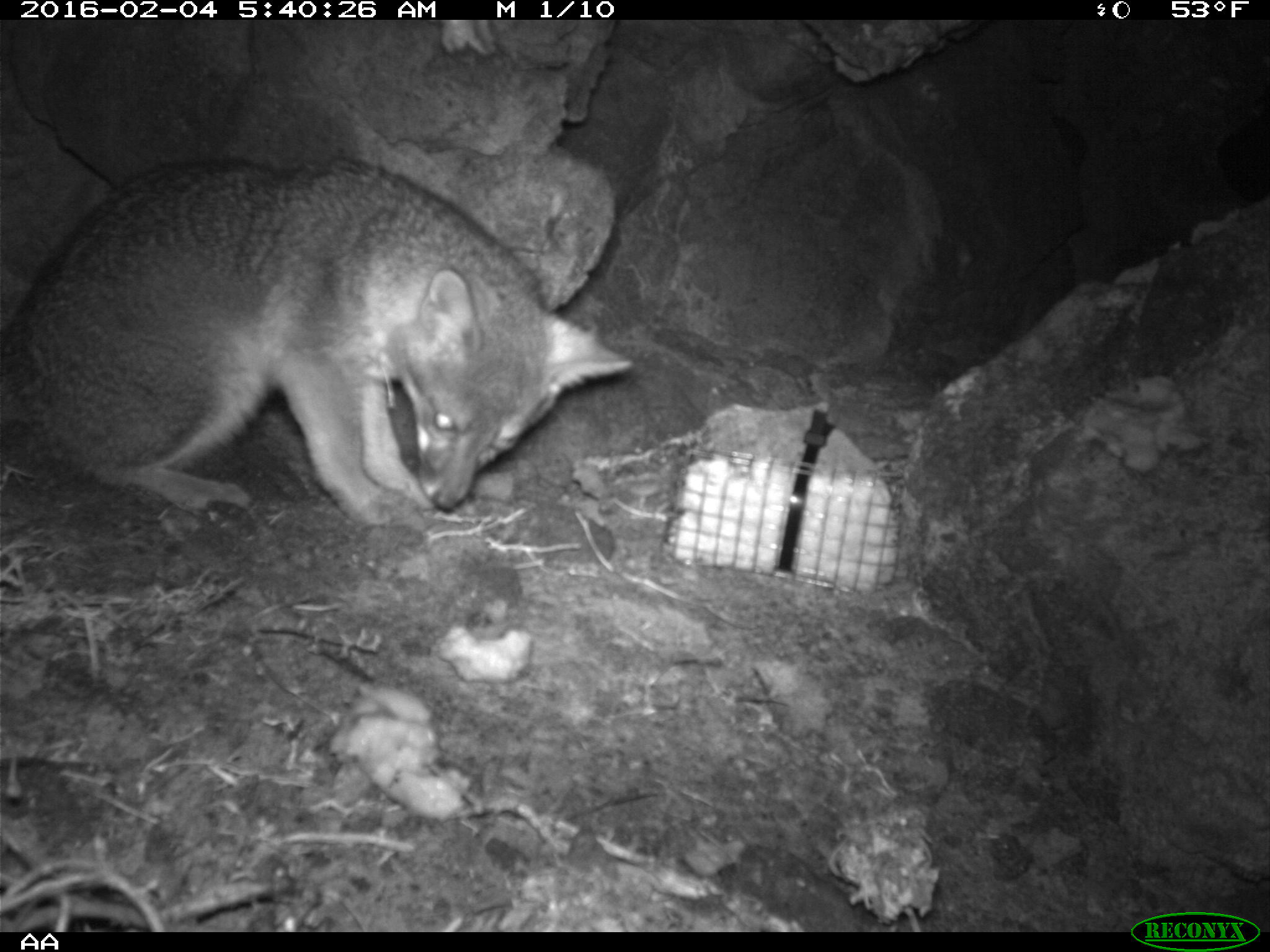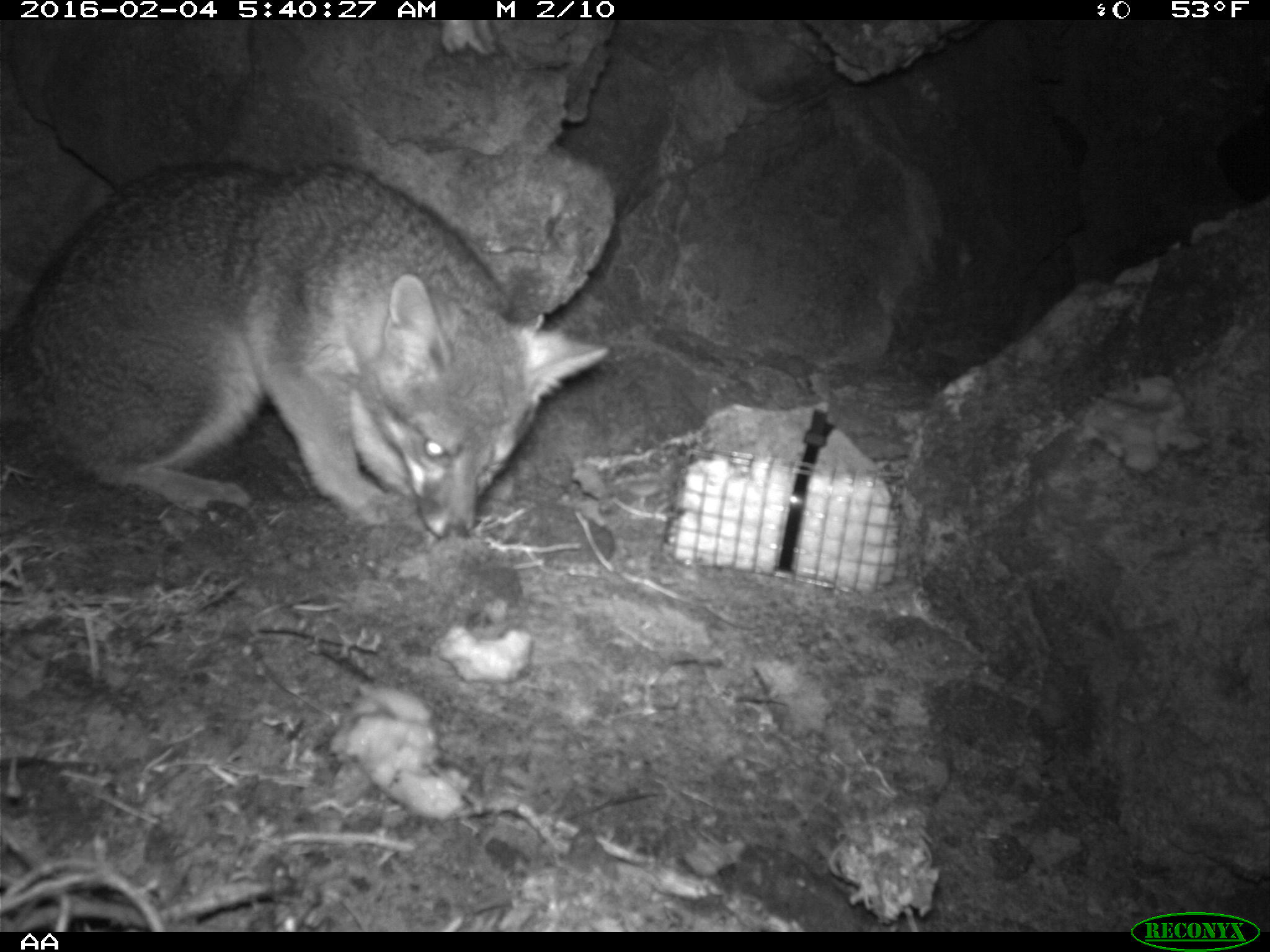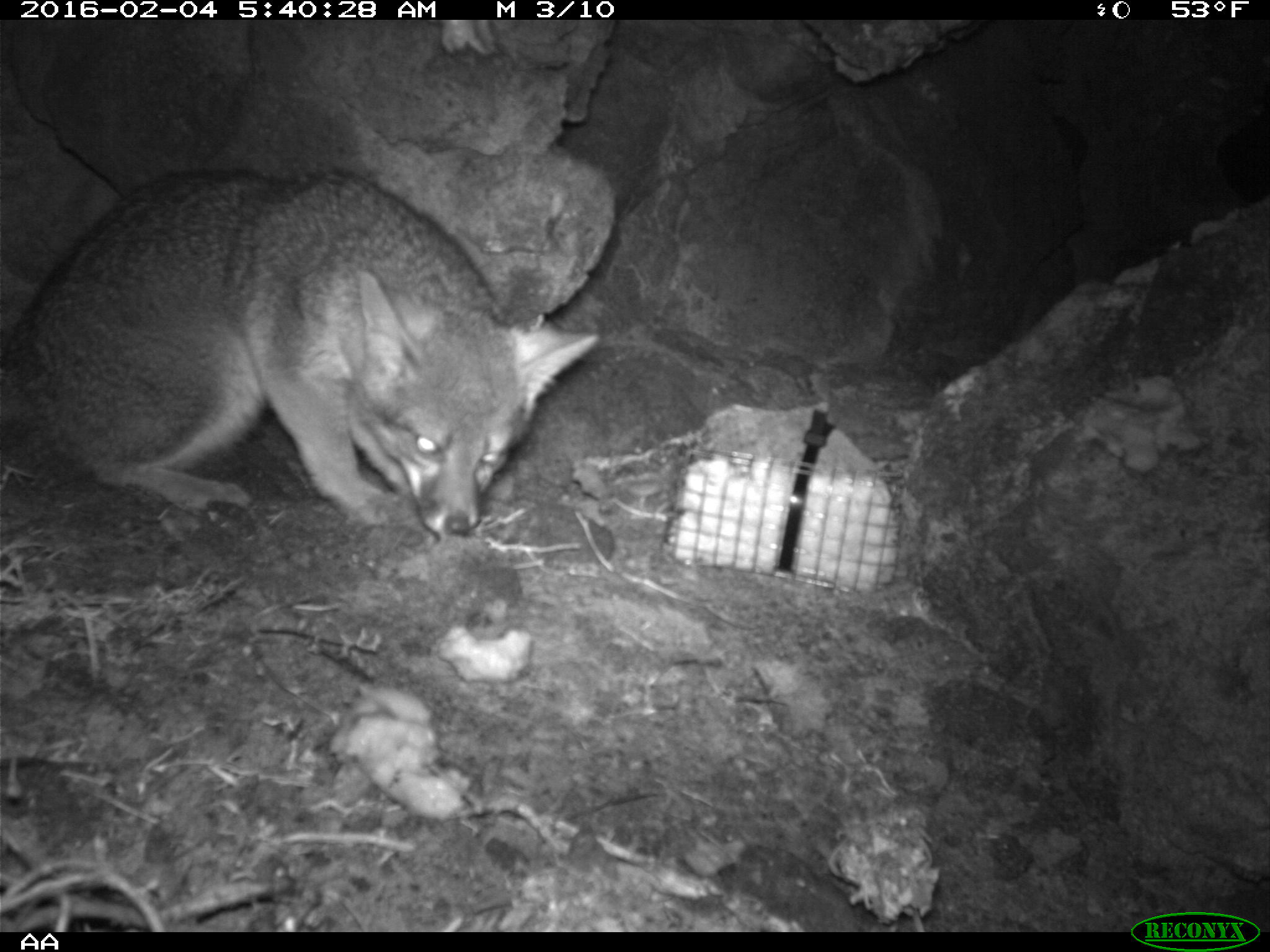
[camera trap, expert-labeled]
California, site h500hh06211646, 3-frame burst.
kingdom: Animalia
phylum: Chordata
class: Mammalia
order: Carnivora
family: Canidae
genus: Urocyon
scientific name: Urocyon littoralis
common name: island fox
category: fox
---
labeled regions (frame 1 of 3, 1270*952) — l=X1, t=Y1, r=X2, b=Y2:
fox: l=0, t=153, r=634, b=535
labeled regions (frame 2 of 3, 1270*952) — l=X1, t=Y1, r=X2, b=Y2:
fox: l=0, t=157, r=613, b=539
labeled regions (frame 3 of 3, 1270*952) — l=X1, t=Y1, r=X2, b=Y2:
fox: l=0, t=167, r=599, b=536